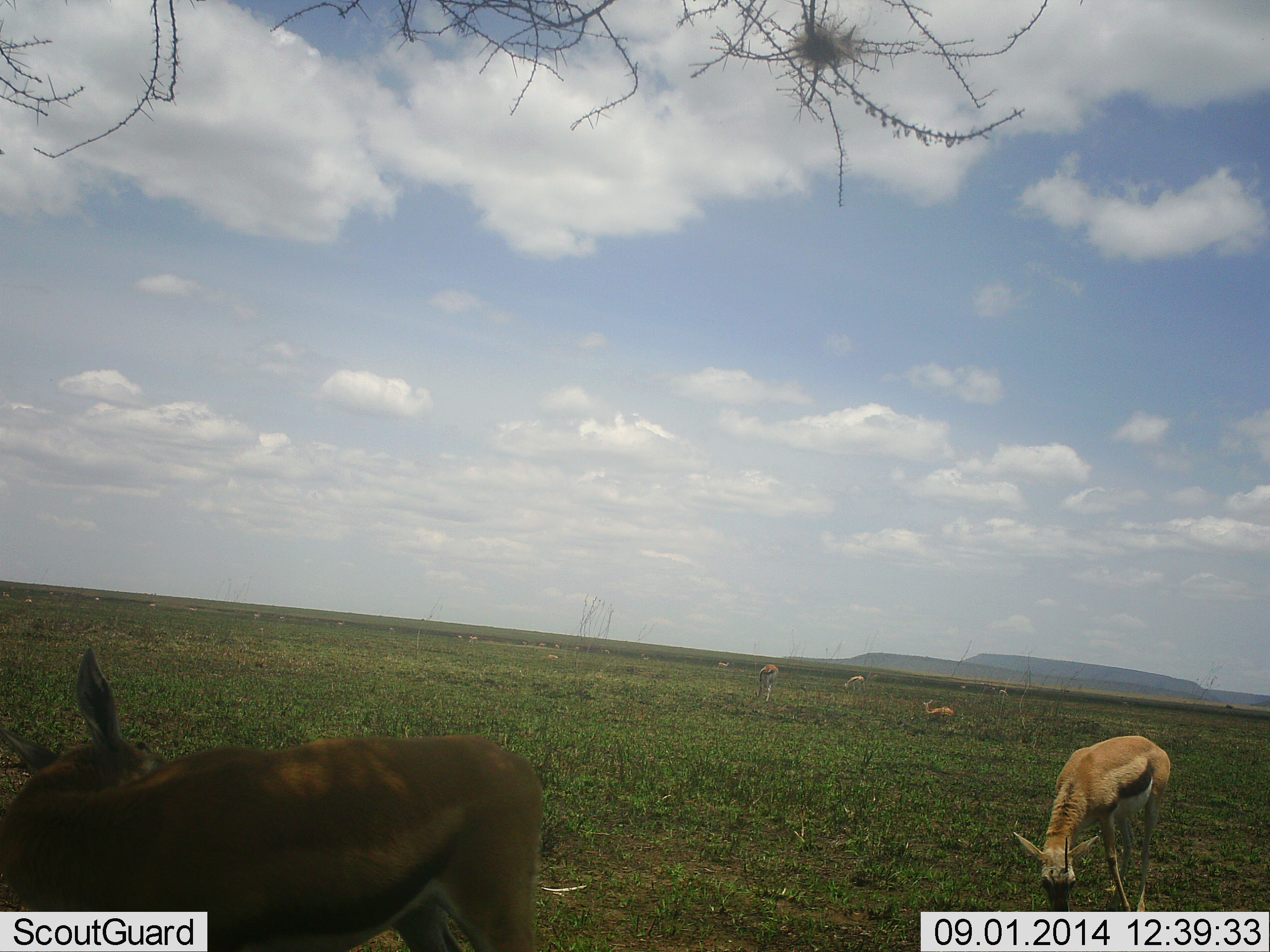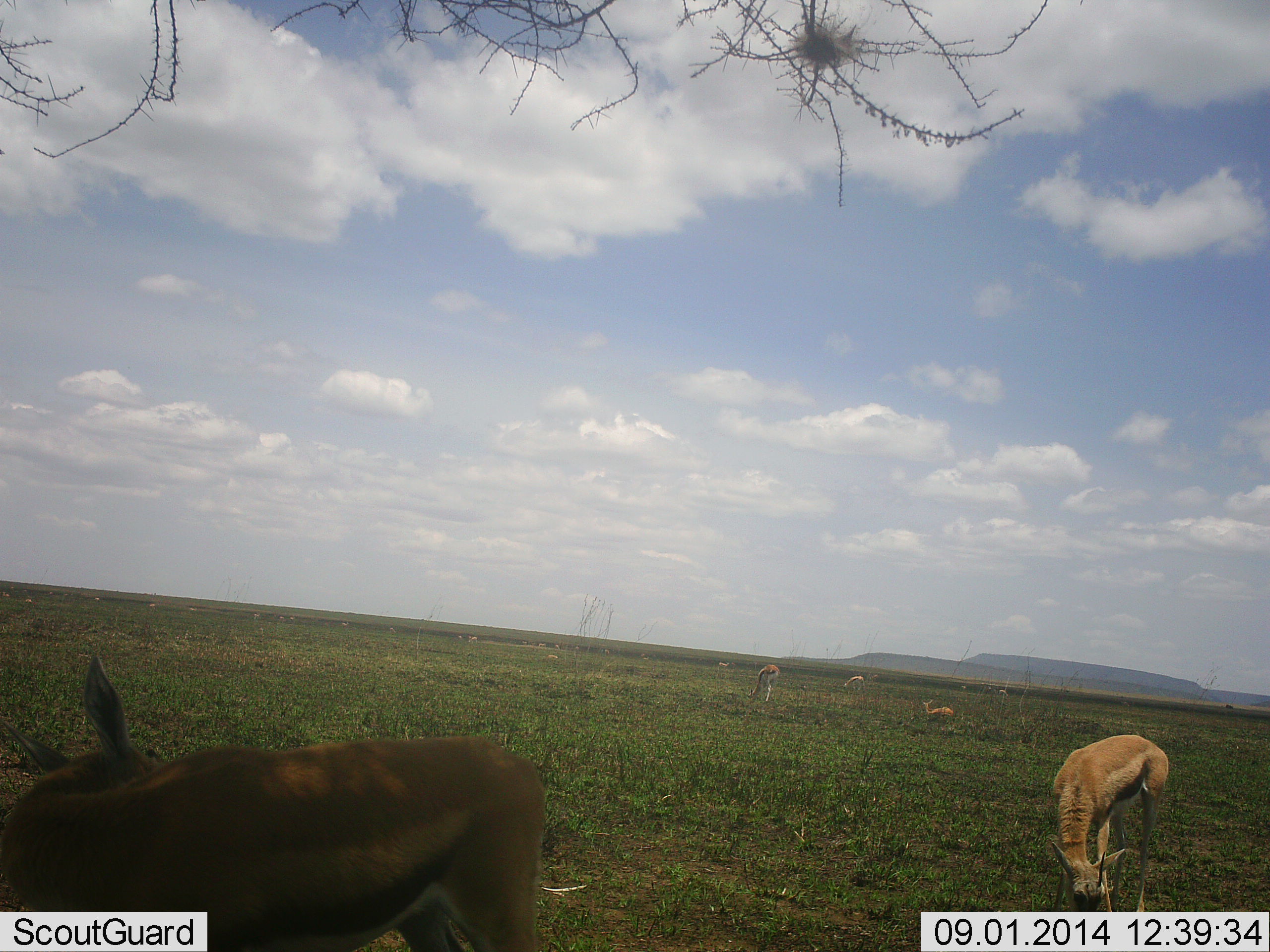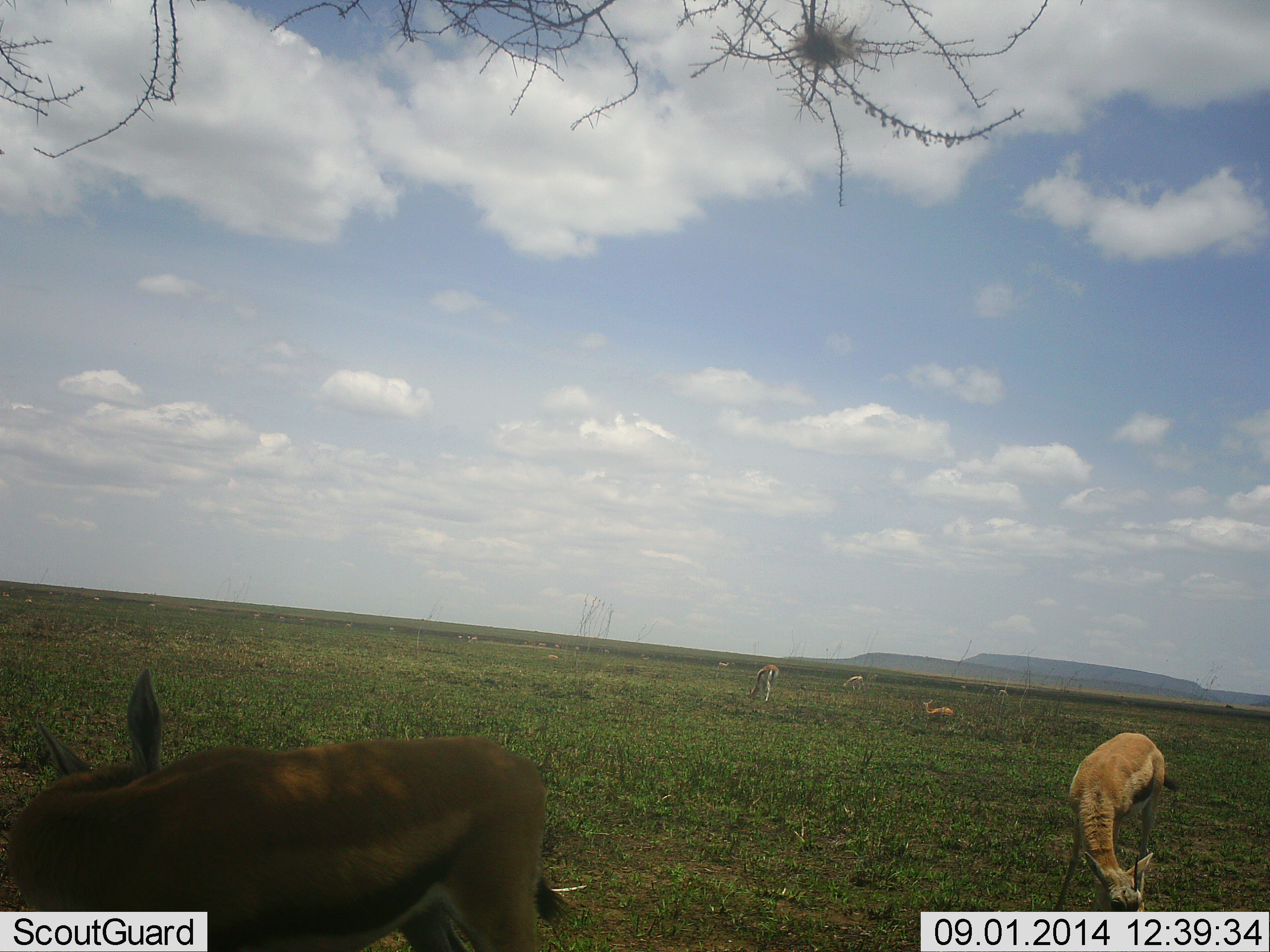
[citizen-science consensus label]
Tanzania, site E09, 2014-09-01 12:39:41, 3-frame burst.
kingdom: Animalia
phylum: Chordata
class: Mammalia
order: Artiodactyla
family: Bovidae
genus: Eudorcas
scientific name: Eudorcas thomsonii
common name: thomson's gazelle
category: gazellethomsons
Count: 6.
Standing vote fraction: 50%.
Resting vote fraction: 20%.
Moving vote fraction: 20%.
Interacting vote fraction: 0%.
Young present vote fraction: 0%.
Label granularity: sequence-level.